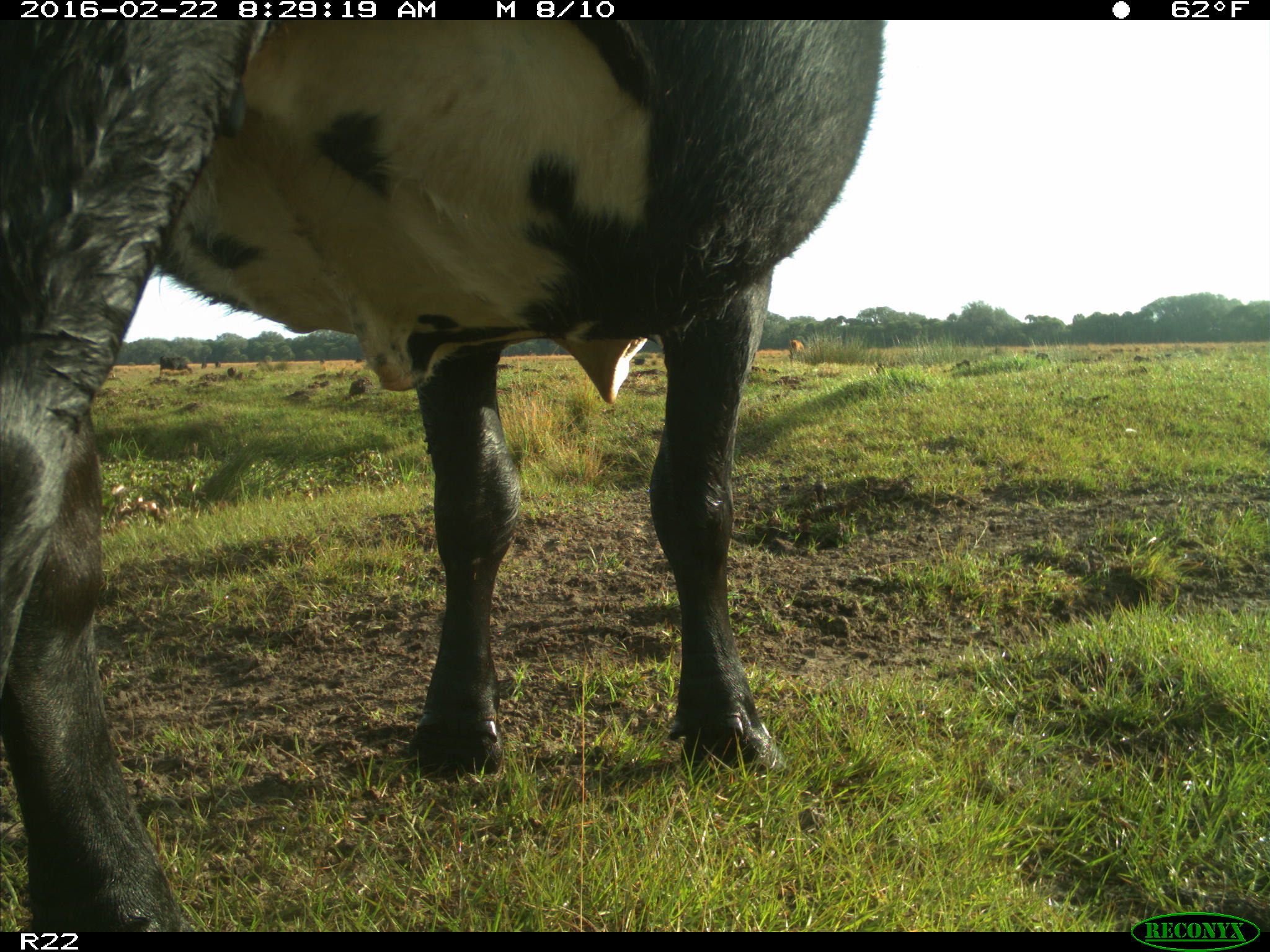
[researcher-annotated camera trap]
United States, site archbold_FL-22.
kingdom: Animalia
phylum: Chordata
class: Mammalia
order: Artiodactyla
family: Bovidae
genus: Bos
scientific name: Bos taurus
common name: domestic cow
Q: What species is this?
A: Bos taurus (domestic cow).